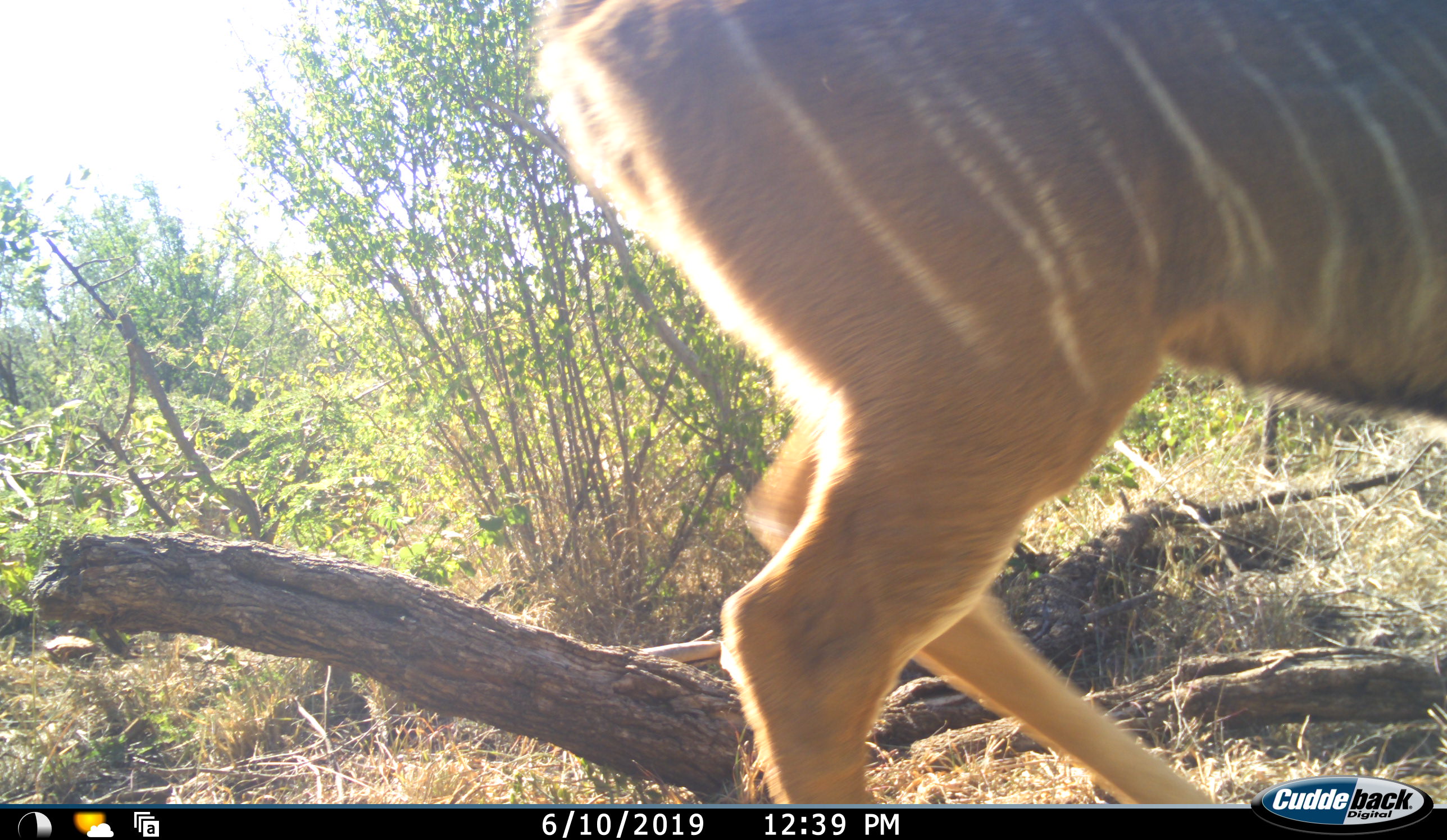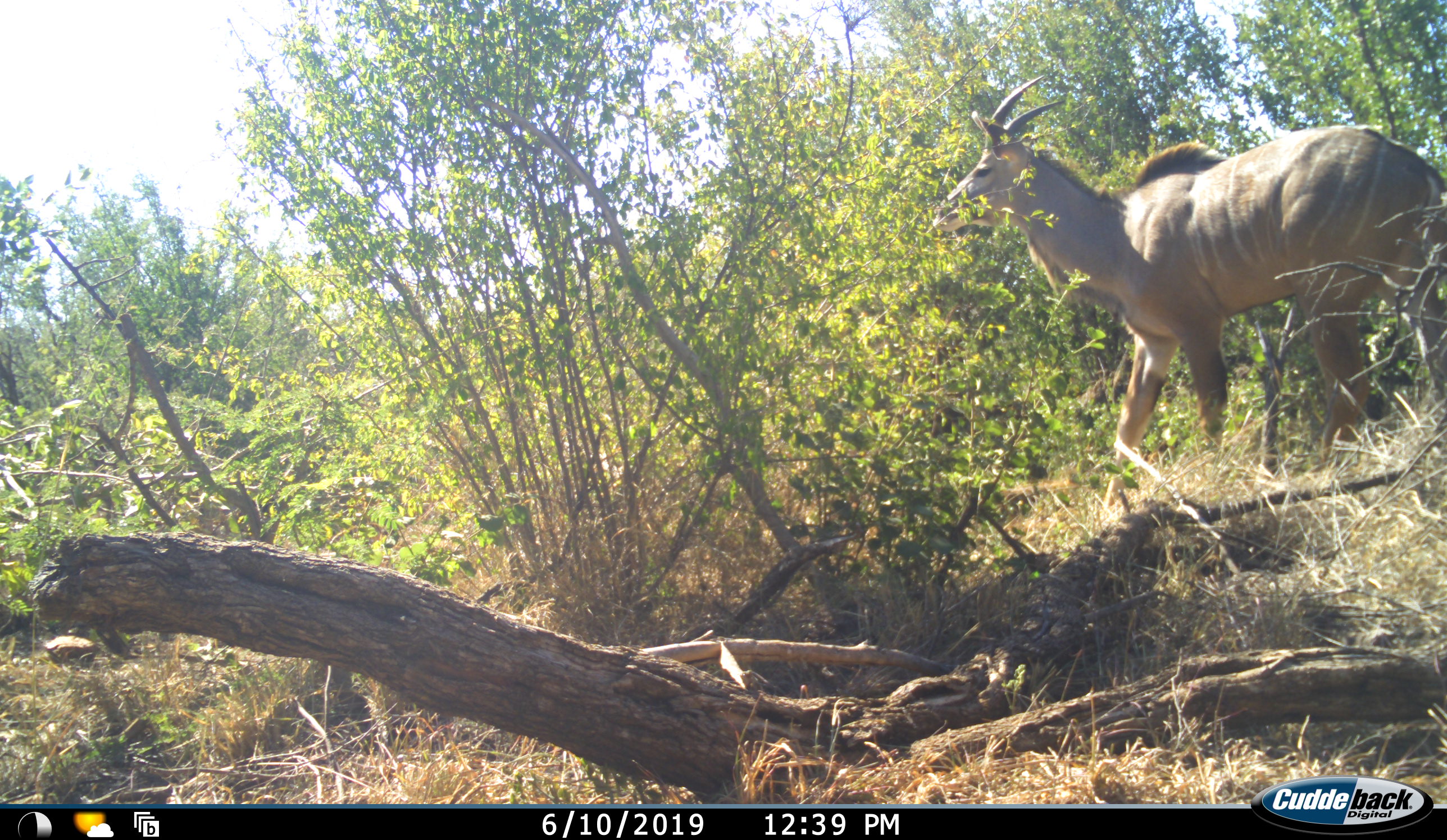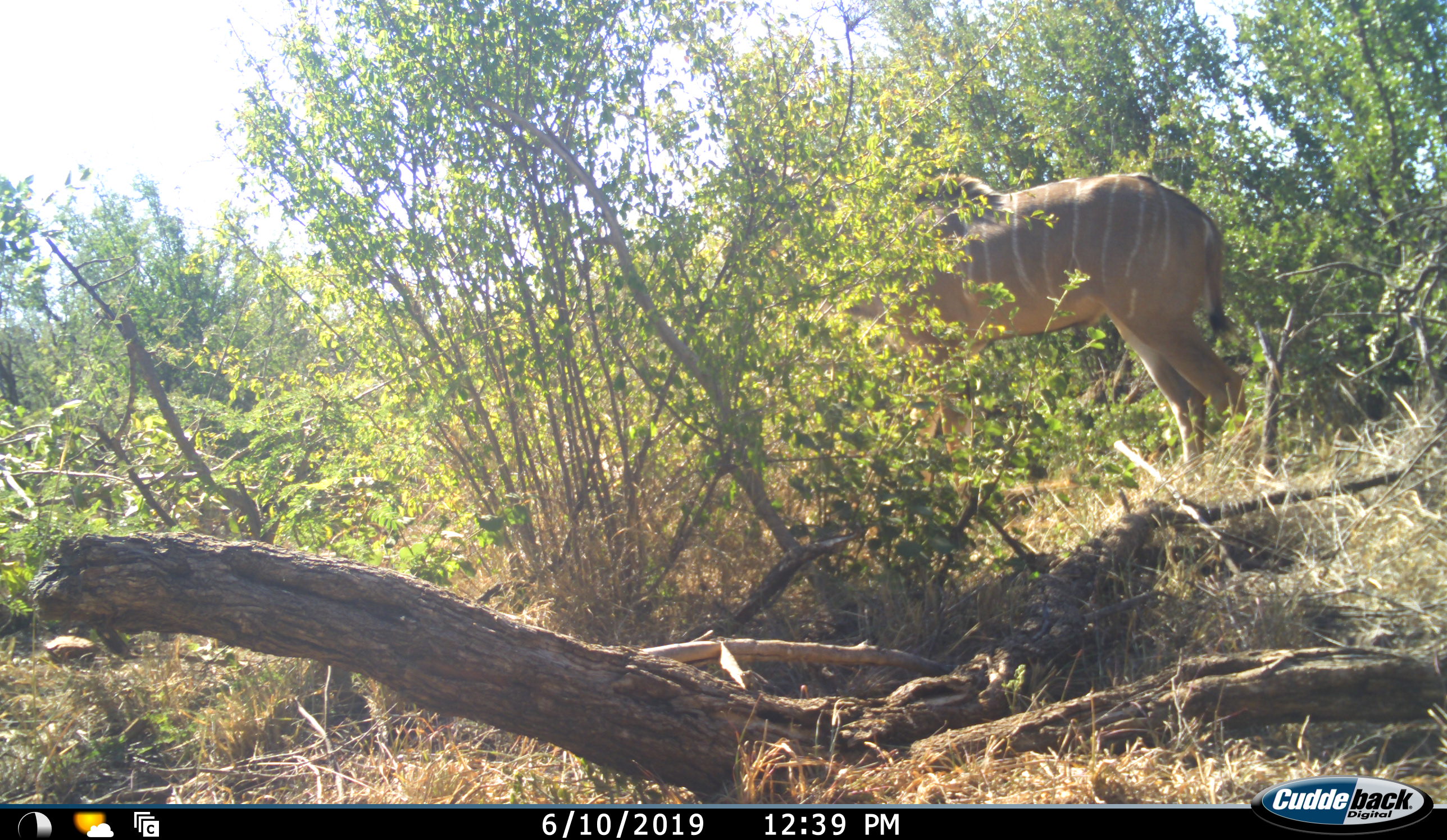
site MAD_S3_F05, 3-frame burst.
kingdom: Animalia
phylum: Chordata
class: Mammalia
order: Artiodactyla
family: Bovidae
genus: Tragelaphus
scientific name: Tragelaphus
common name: kudu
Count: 1.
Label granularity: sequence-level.